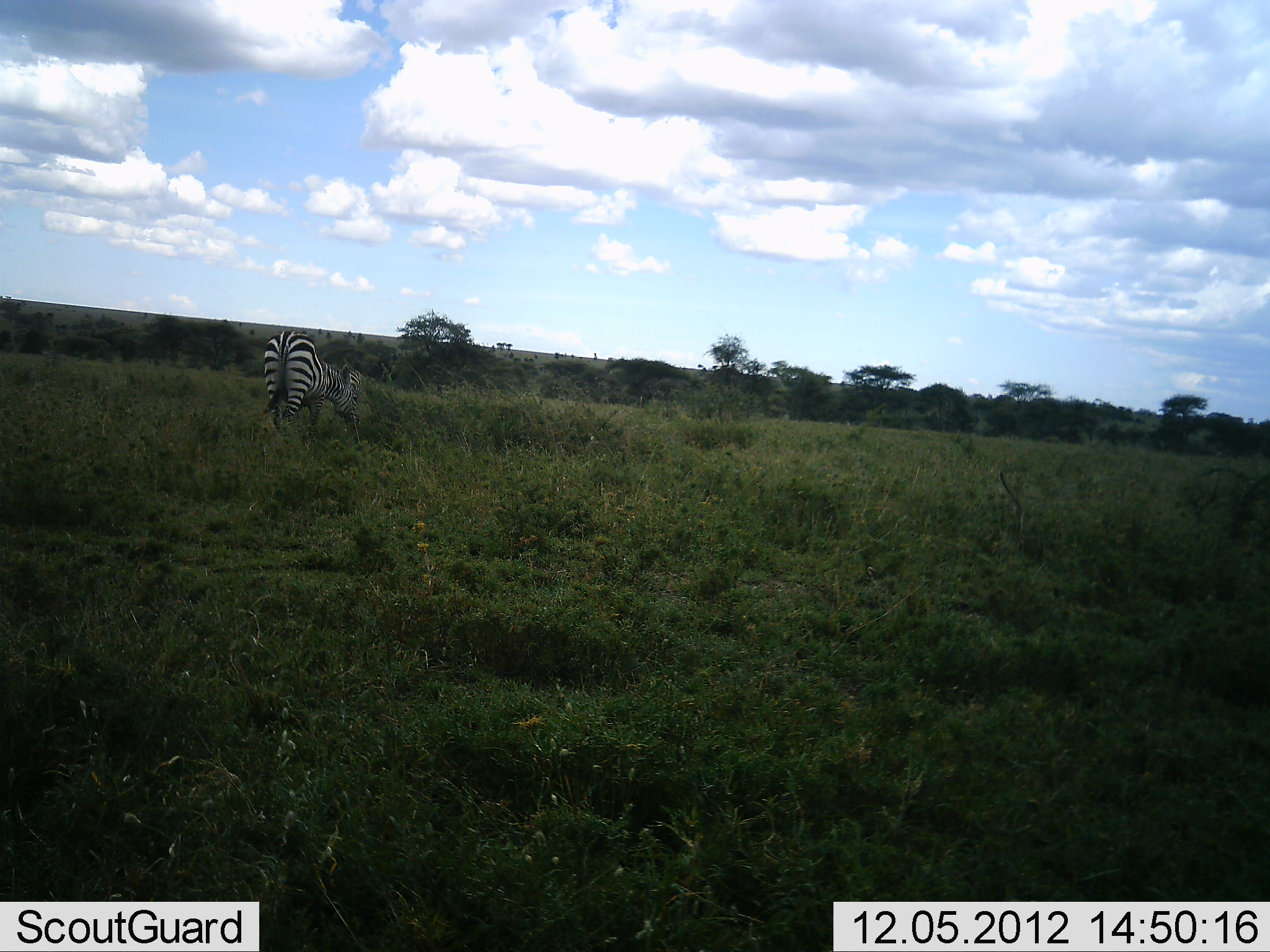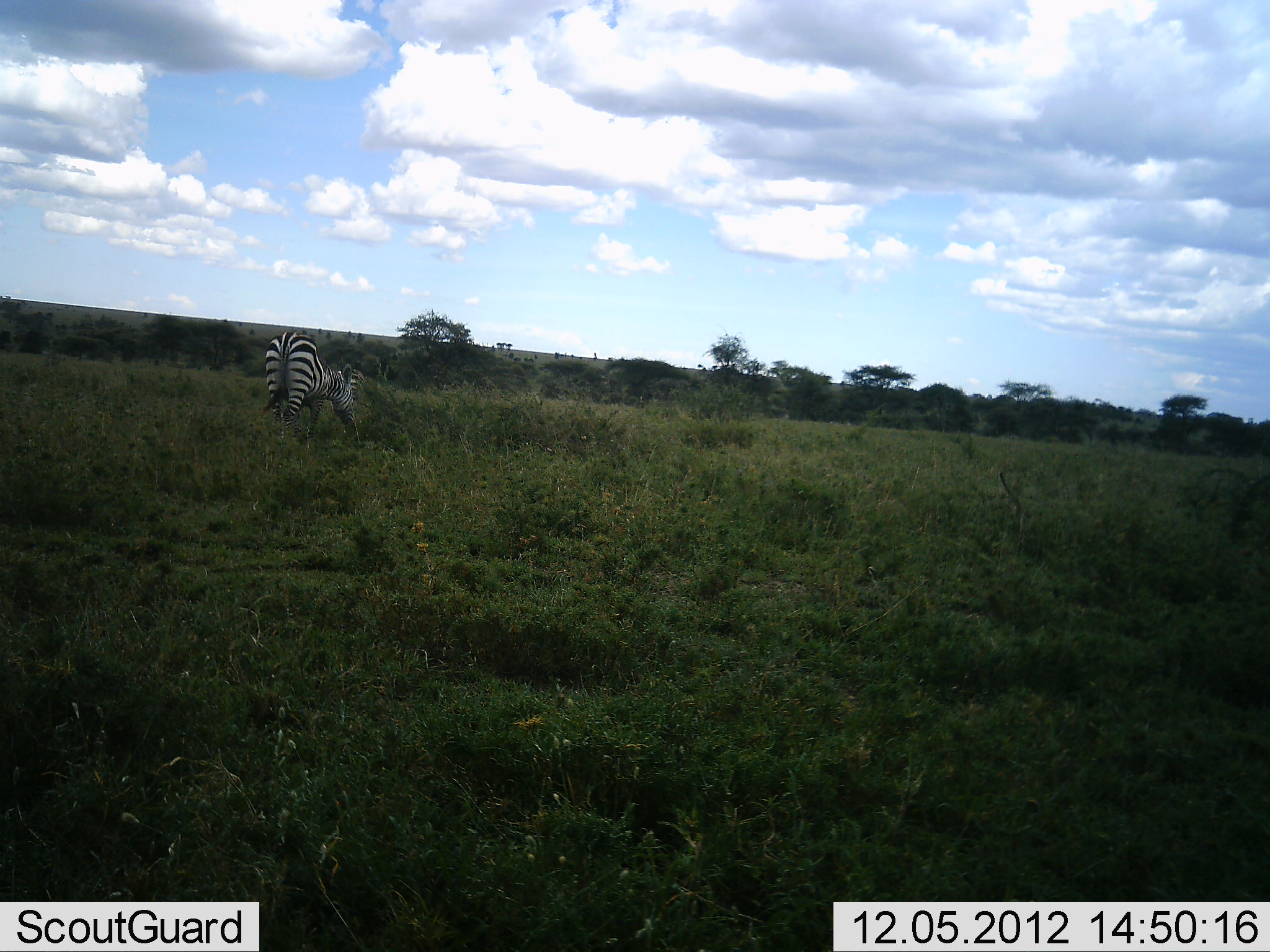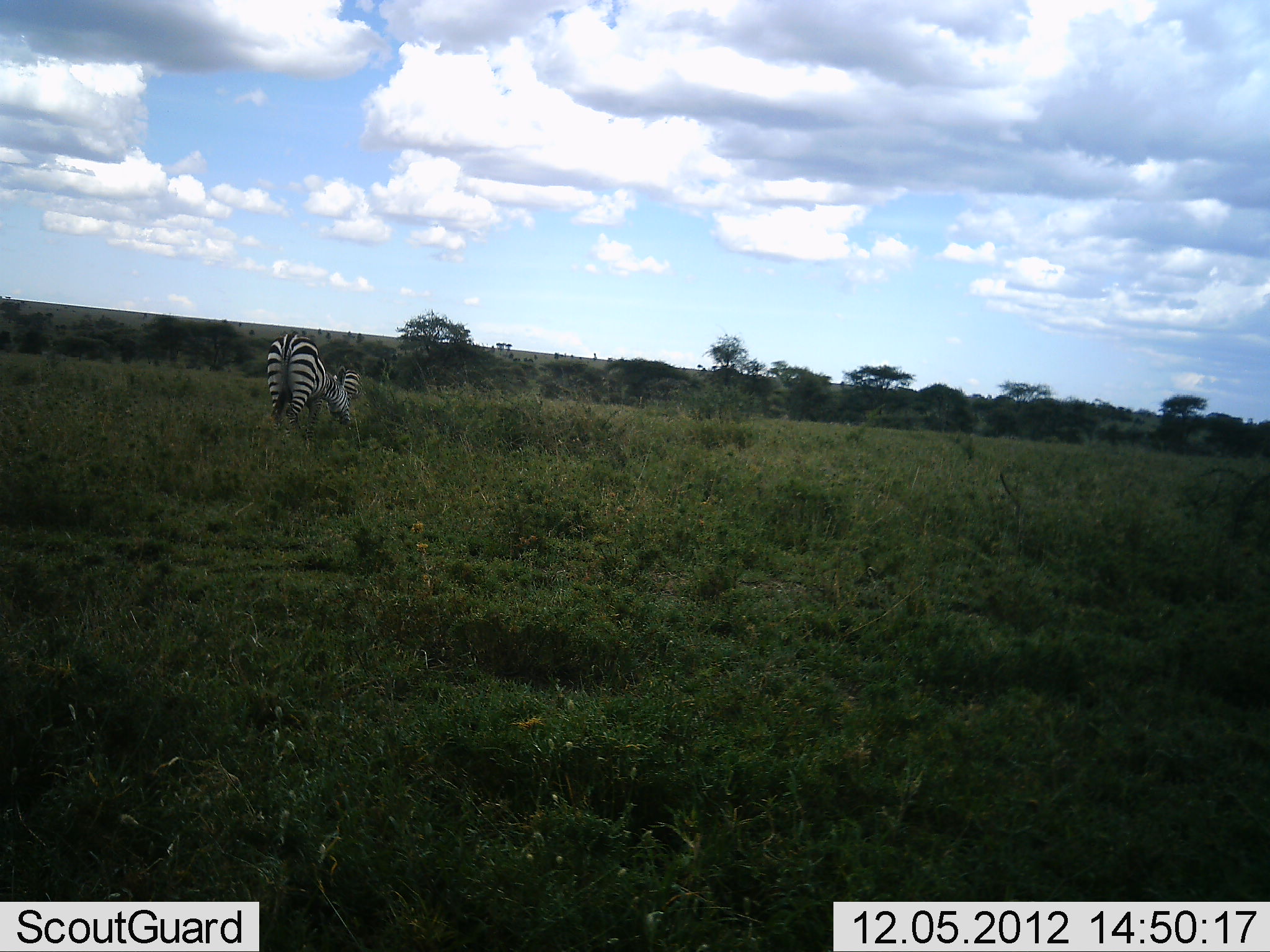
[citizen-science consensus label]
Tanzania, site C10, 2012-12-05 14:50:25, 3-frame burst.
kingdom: Animalia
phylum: Chordata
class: Mammalia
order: Perissodactyla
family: Equidae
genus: Equus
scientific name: Equus quagga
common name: plains zebra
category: zebra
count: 1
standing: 20%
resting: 0%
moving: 10%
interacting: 0%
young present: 0%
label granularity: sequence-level